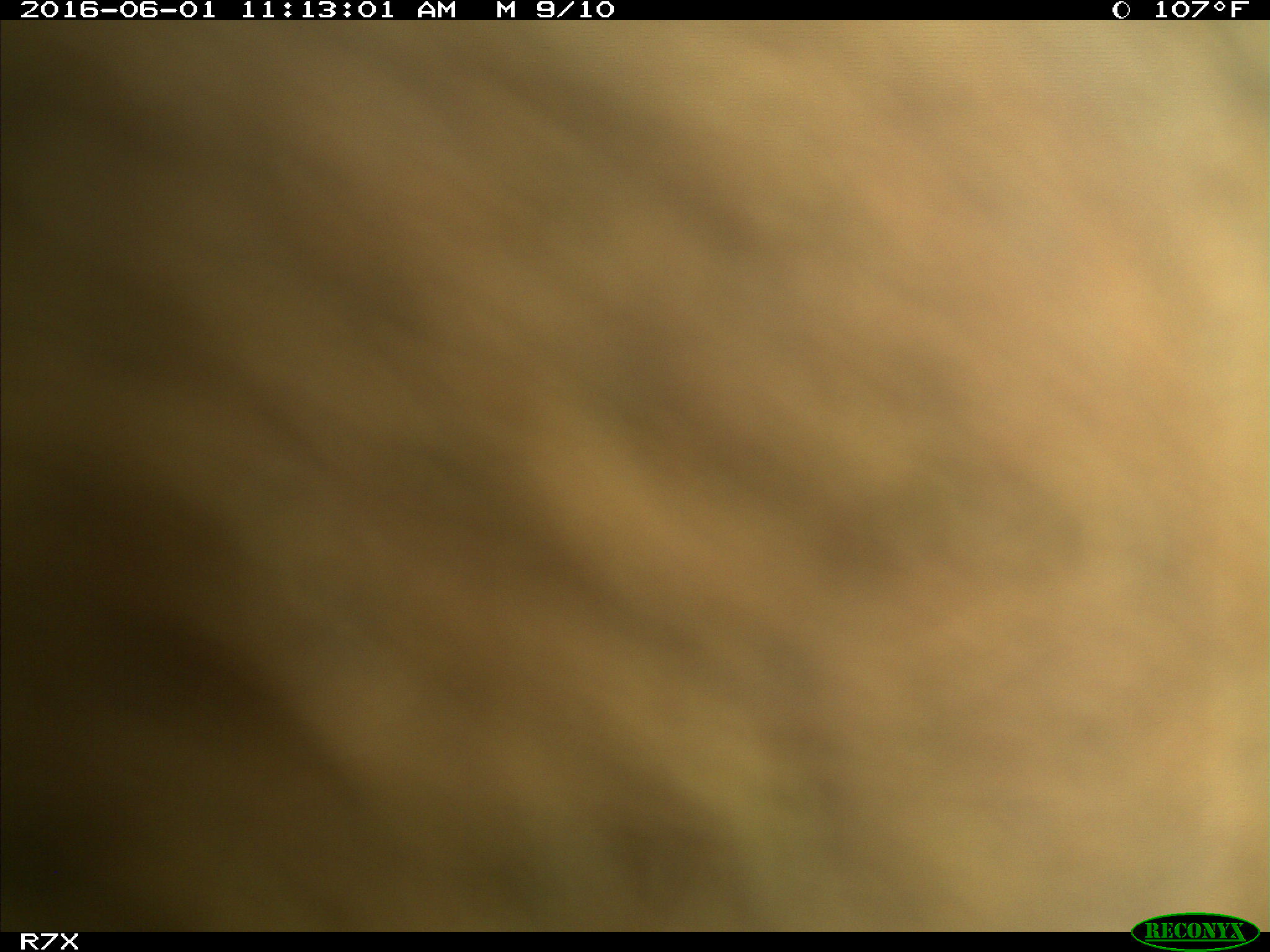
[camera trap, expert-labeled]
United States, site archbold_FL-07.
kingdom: Animalia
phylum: Chordata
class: Mammalia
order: Artiodactyla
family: Bovidae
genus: Bos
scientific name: Bos taurus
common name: domestic cow